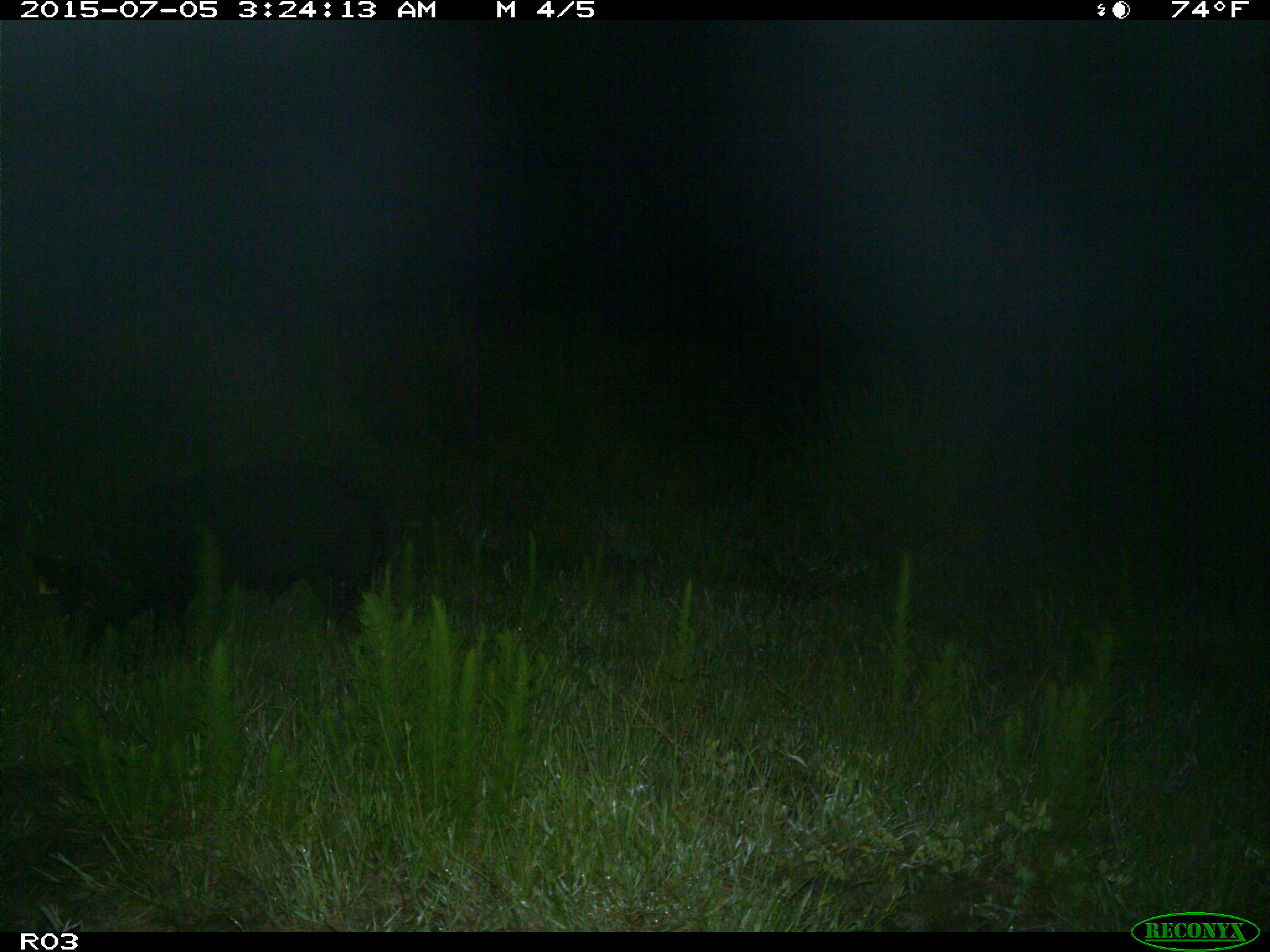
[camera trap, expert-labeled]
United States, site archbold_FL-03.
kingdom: Animalia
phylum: Chordata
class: Mammalia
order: Artiodactyla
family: Suidae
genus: Sus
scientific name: Sus scrofa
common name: wild boar